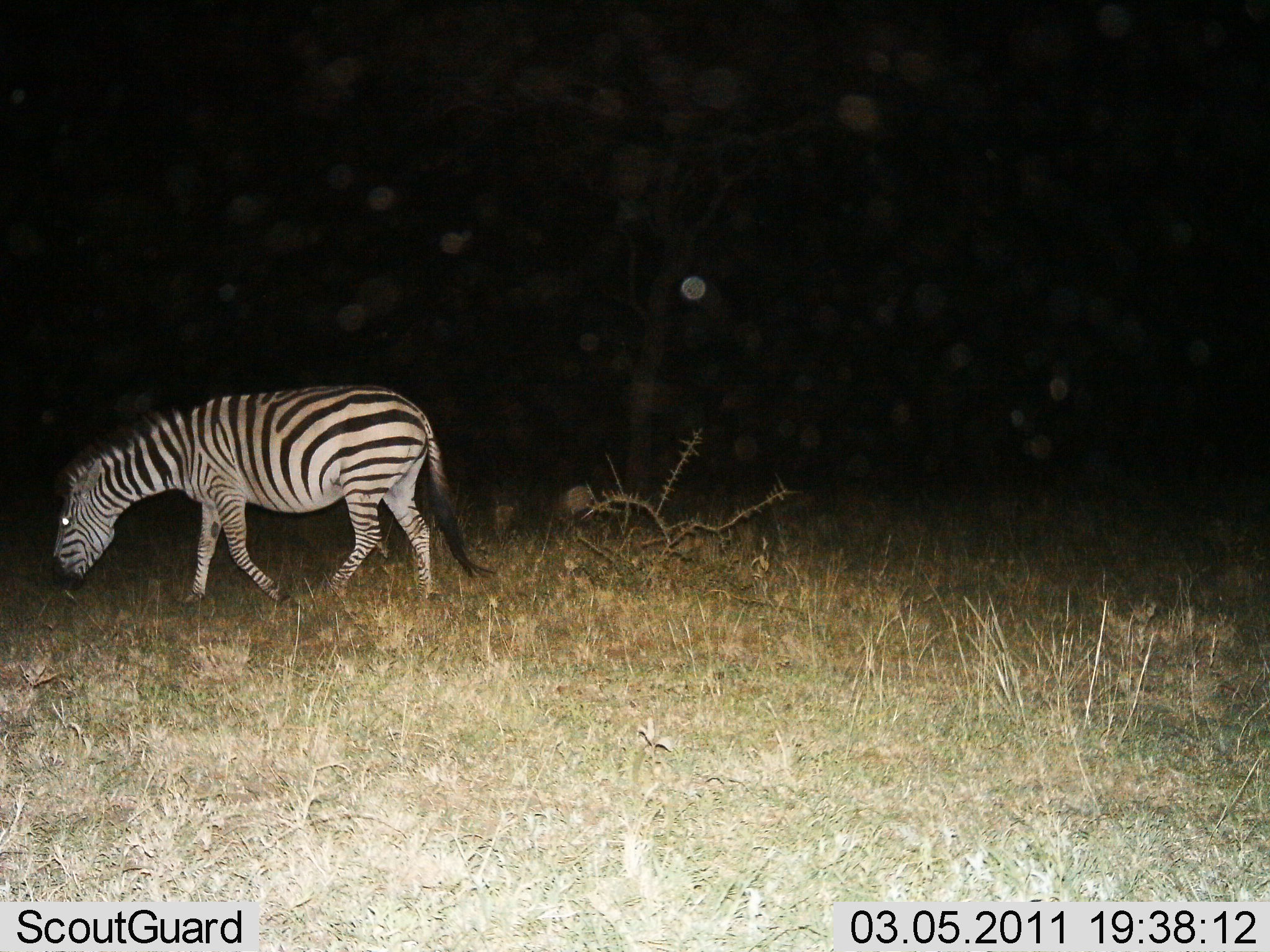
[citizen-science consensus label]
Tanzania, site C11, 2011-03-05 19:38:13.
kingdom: Animalia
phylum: Chordata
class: Mammalia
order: Perissodactyla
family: Equidae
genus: Equus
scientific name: Equus quagga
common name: plains zebra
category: zebra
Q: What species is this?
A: Zebra (plains zebra) (Equus quagga).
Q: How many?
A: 1.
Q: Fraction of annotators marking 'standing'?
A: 0%.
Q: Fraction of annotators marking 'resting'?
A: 0%.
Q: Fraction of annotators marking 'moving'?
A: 60%.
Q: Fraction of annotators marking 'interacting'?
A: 0%.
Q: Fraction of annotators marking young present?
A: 0%.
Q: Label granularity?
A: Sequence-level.